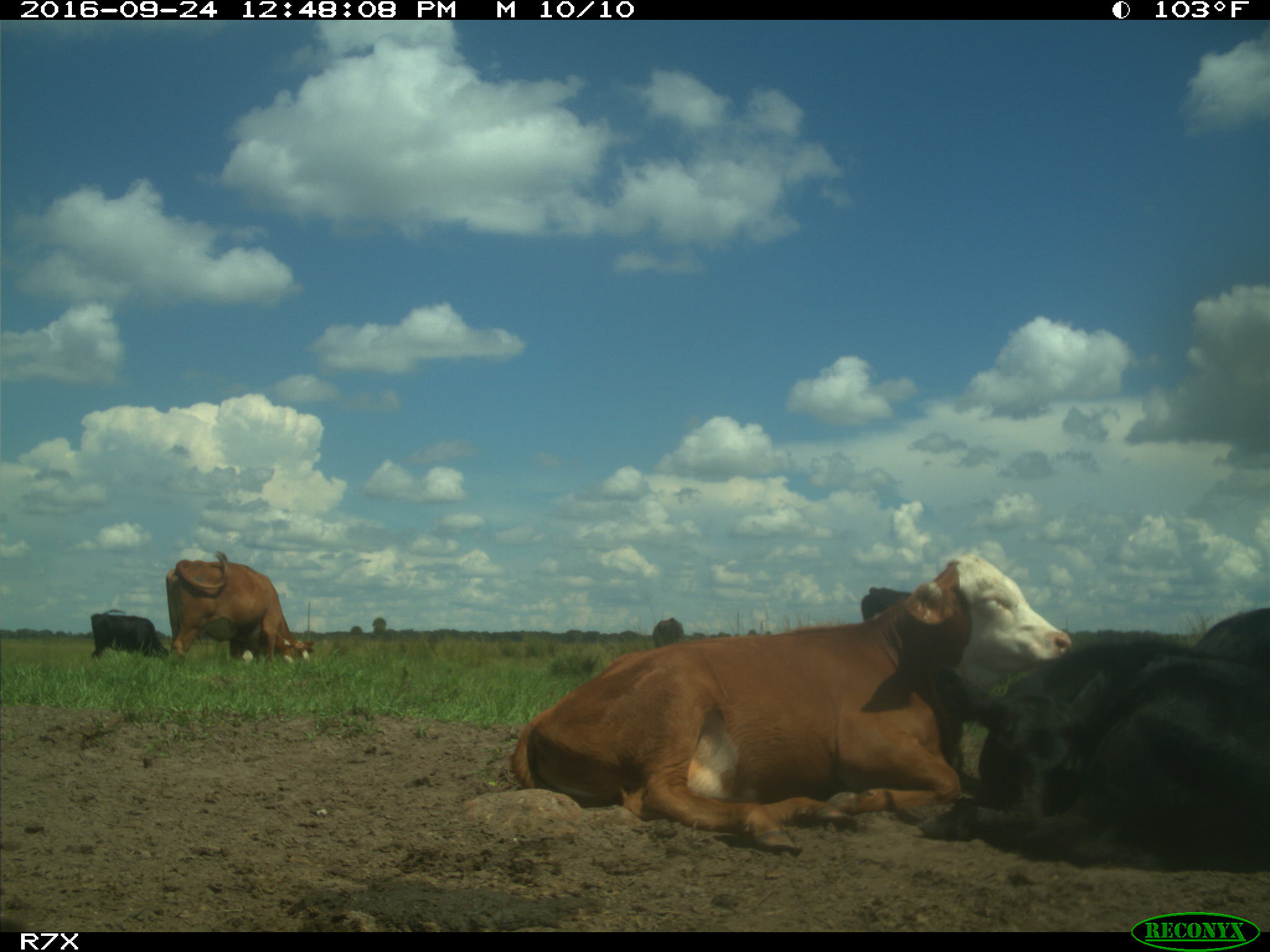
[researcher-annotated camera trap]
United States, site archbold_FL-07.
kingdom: Animalia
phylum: Chordata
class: Mammalia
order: Artiodactyla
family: Bovidae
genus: Bos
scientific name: Bos taurus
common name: domestic cow